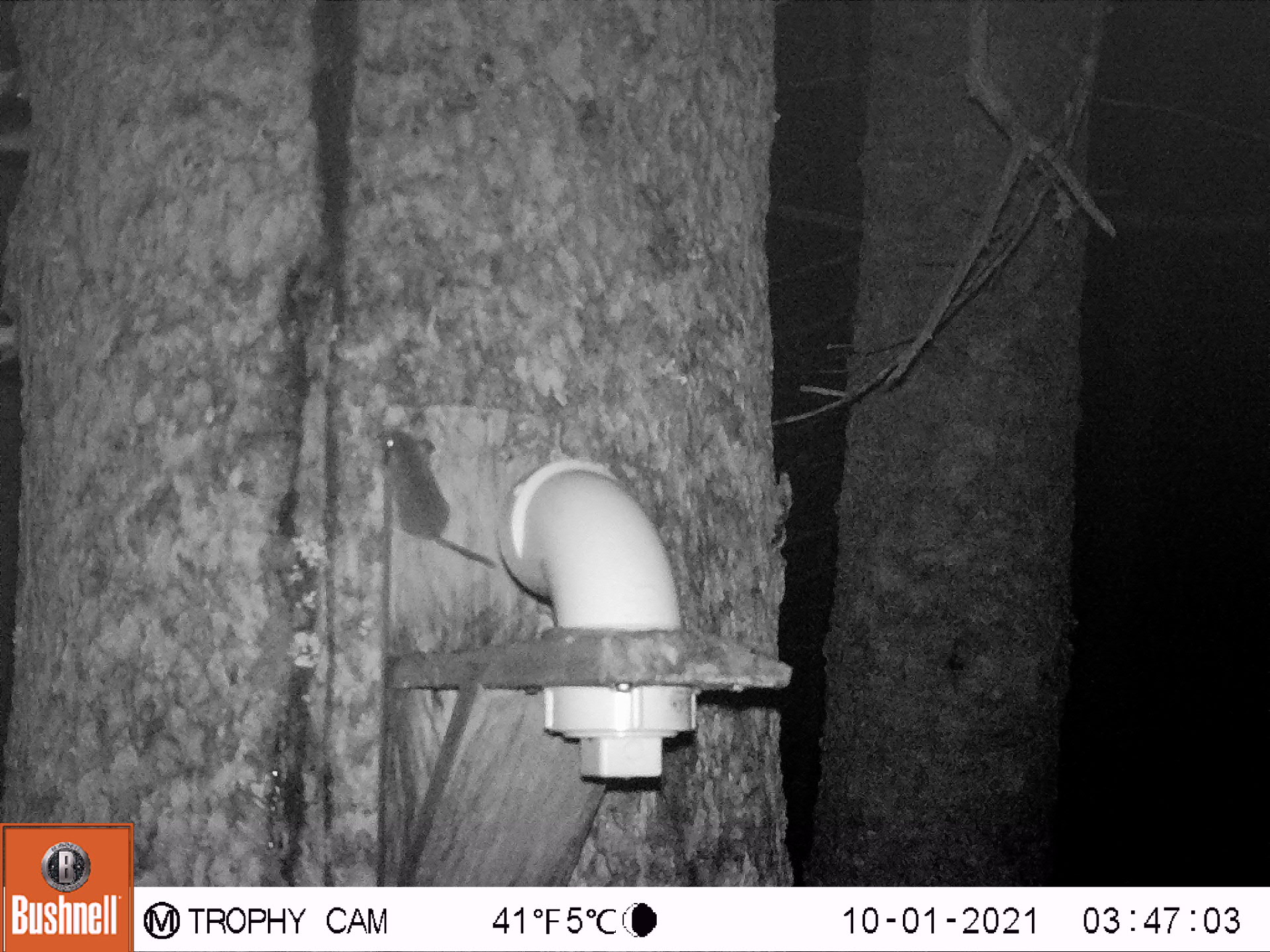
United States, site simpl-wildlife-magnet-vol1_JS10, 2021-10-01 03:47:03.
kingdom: Animalia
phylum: Chordata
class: Mammalia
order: Rodentia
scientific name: Rodentia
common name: mouse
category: mouse sp.